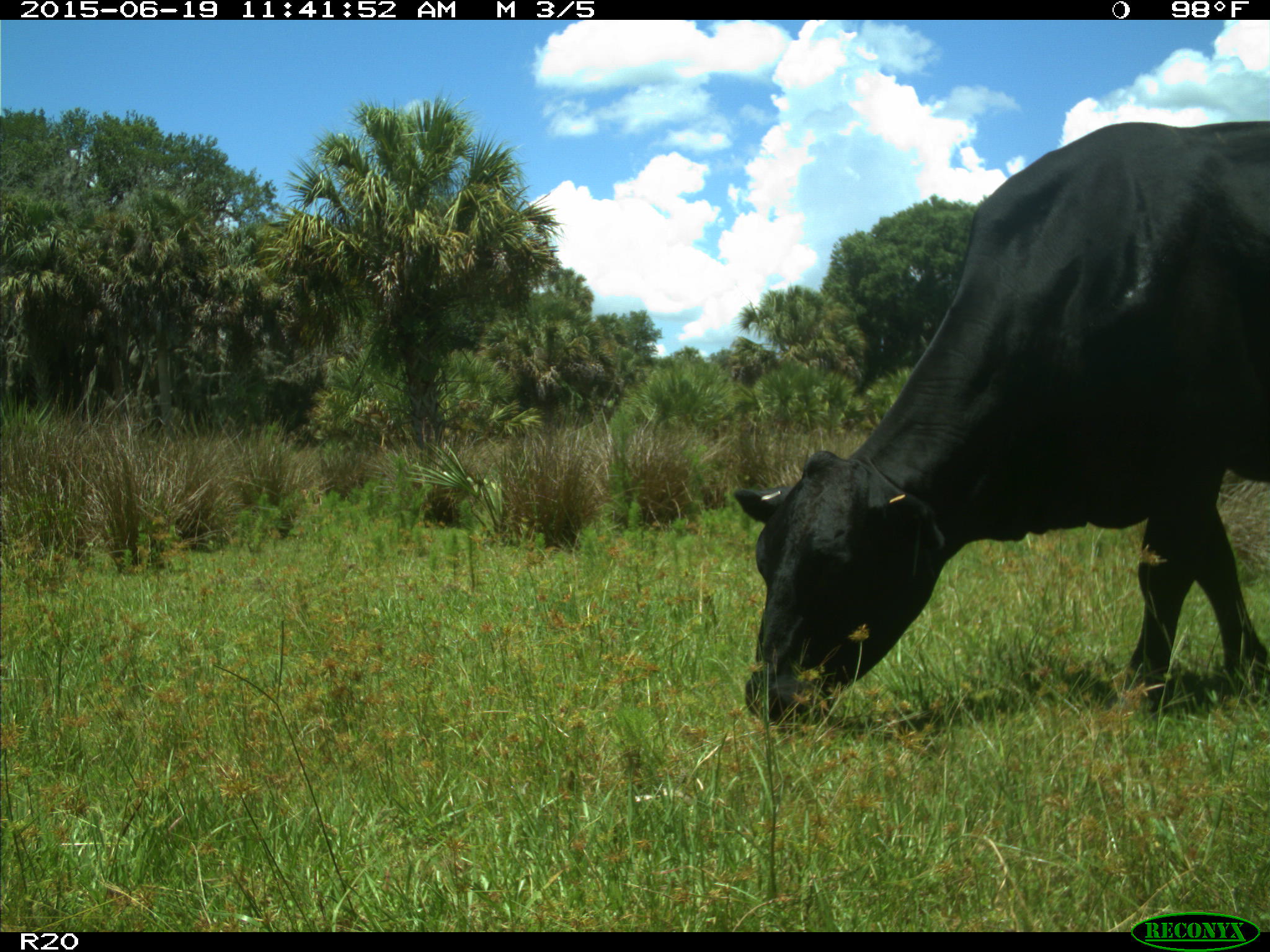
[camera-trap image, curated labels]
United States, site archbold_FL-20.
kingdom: Animalia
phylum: Chordata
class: Mammalia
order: Artiodactyla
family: Bovidae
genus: Bos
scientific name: Bos taurus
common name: domestic cow